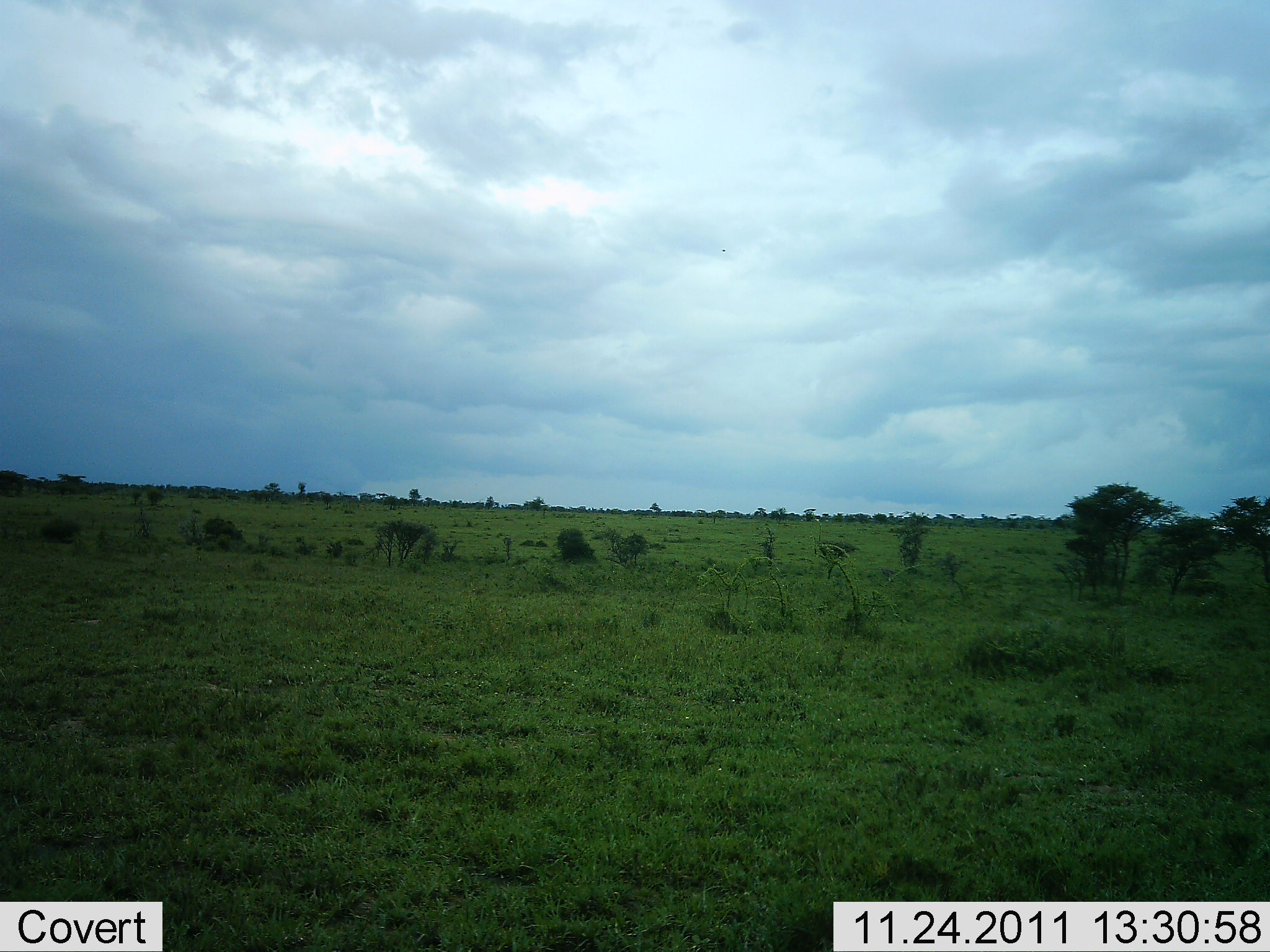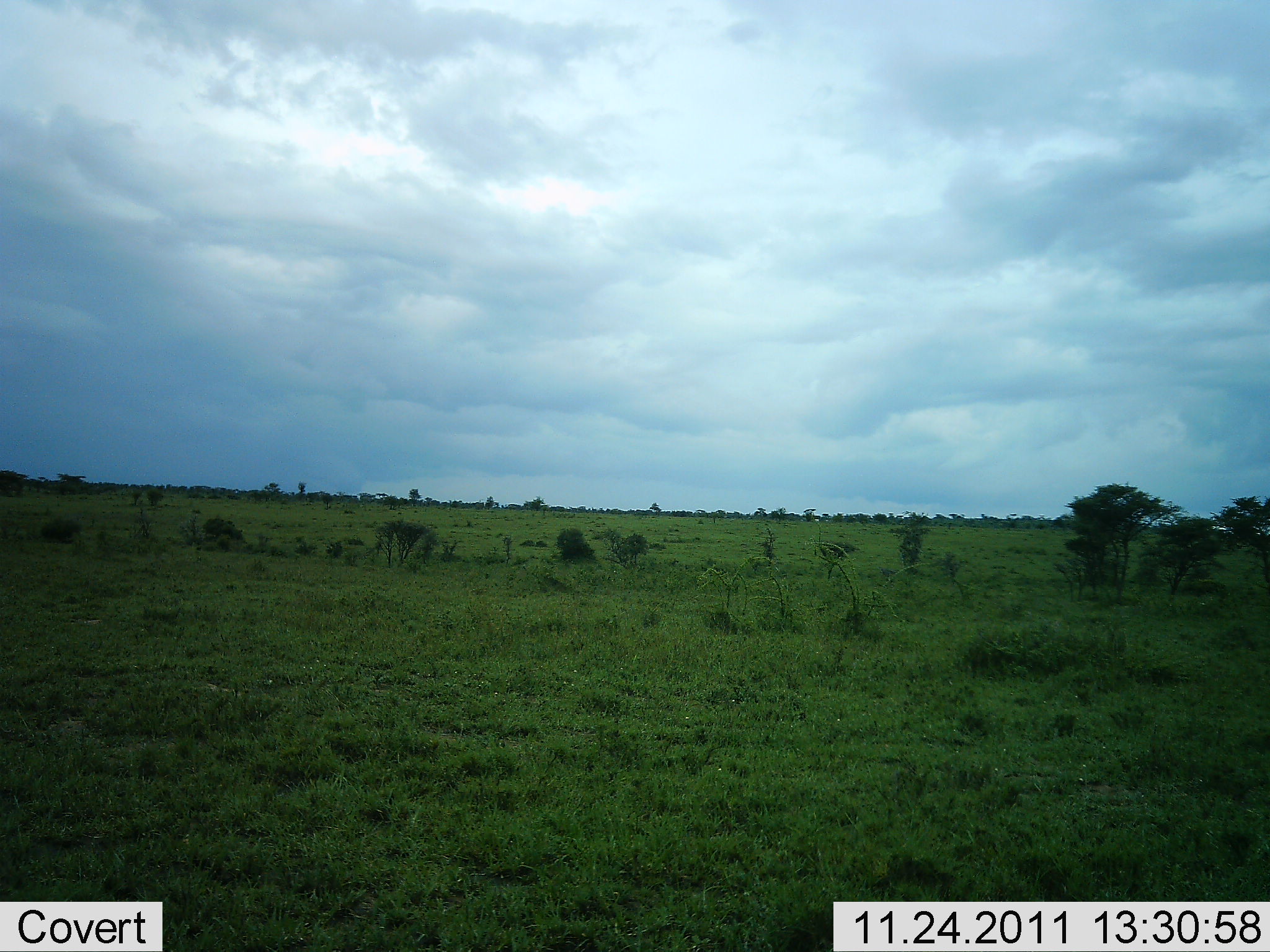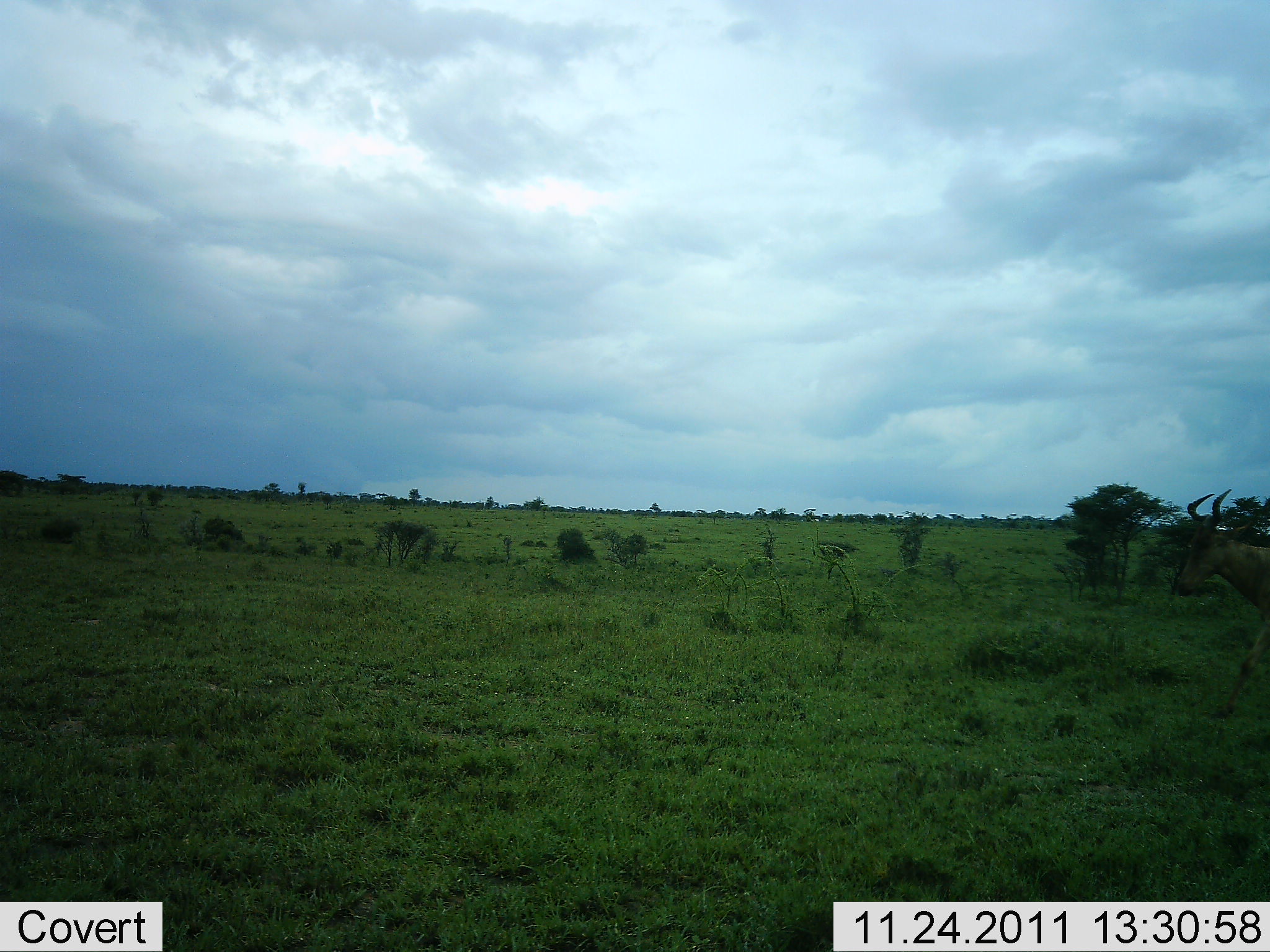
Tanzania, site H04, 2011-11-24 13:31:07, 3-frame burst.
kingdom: Animalia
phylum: Chordata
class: Mammalia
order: Artiodactyla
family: Bovidae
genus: Alcelaphus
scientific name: Alcelaphus buselaphus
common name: hartebeest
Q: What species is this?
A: Hartebeest (Alcelaphus buselaphus).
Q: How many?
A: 1.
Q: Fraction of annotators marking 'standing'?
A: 0%.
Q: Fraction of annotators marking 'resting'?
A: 0%.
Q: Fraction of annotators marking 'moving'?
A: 100%.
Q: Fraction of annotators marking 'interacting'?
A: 0%.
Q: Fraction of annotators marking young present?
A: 0%.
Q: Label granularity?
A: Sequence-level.